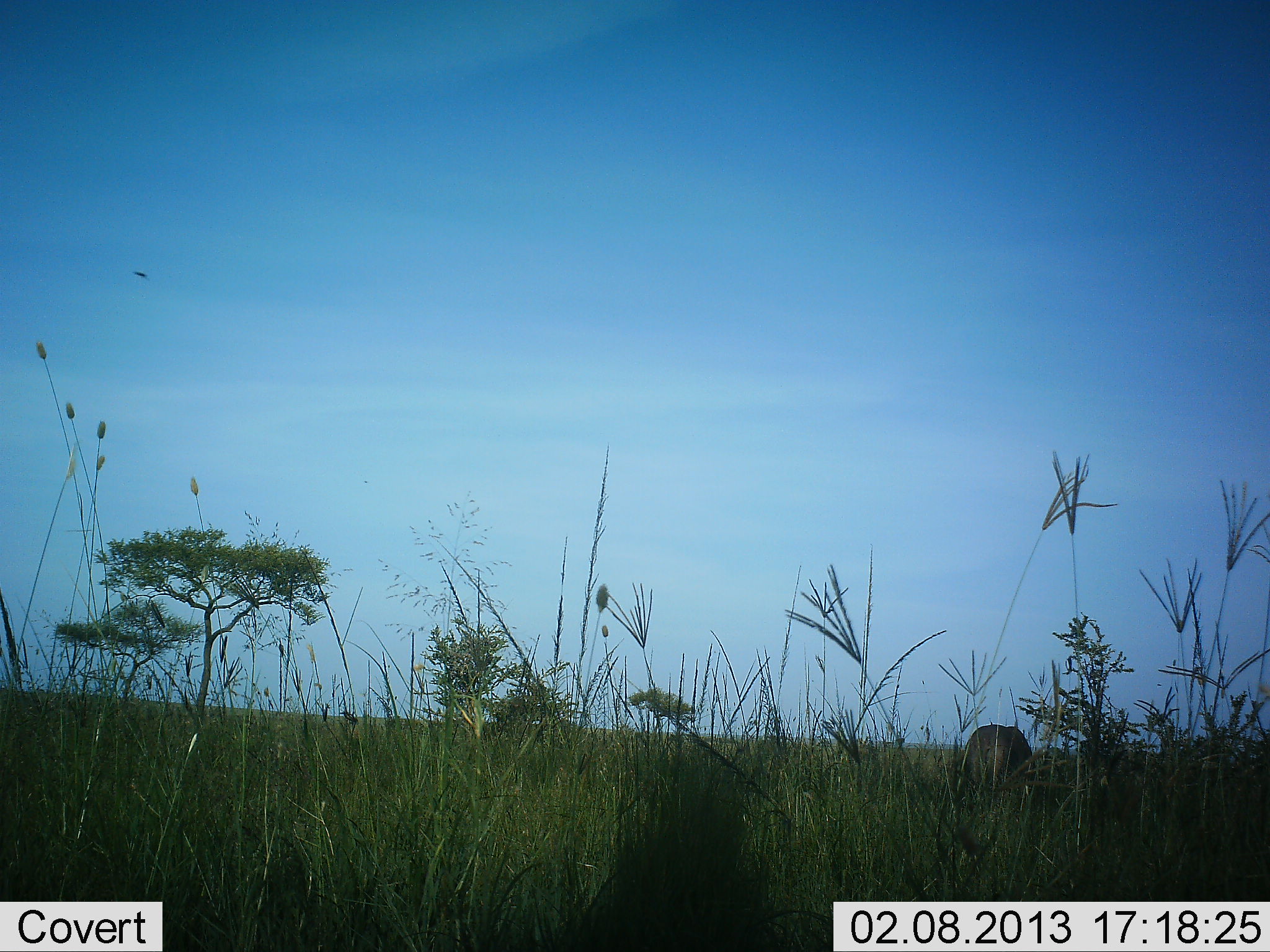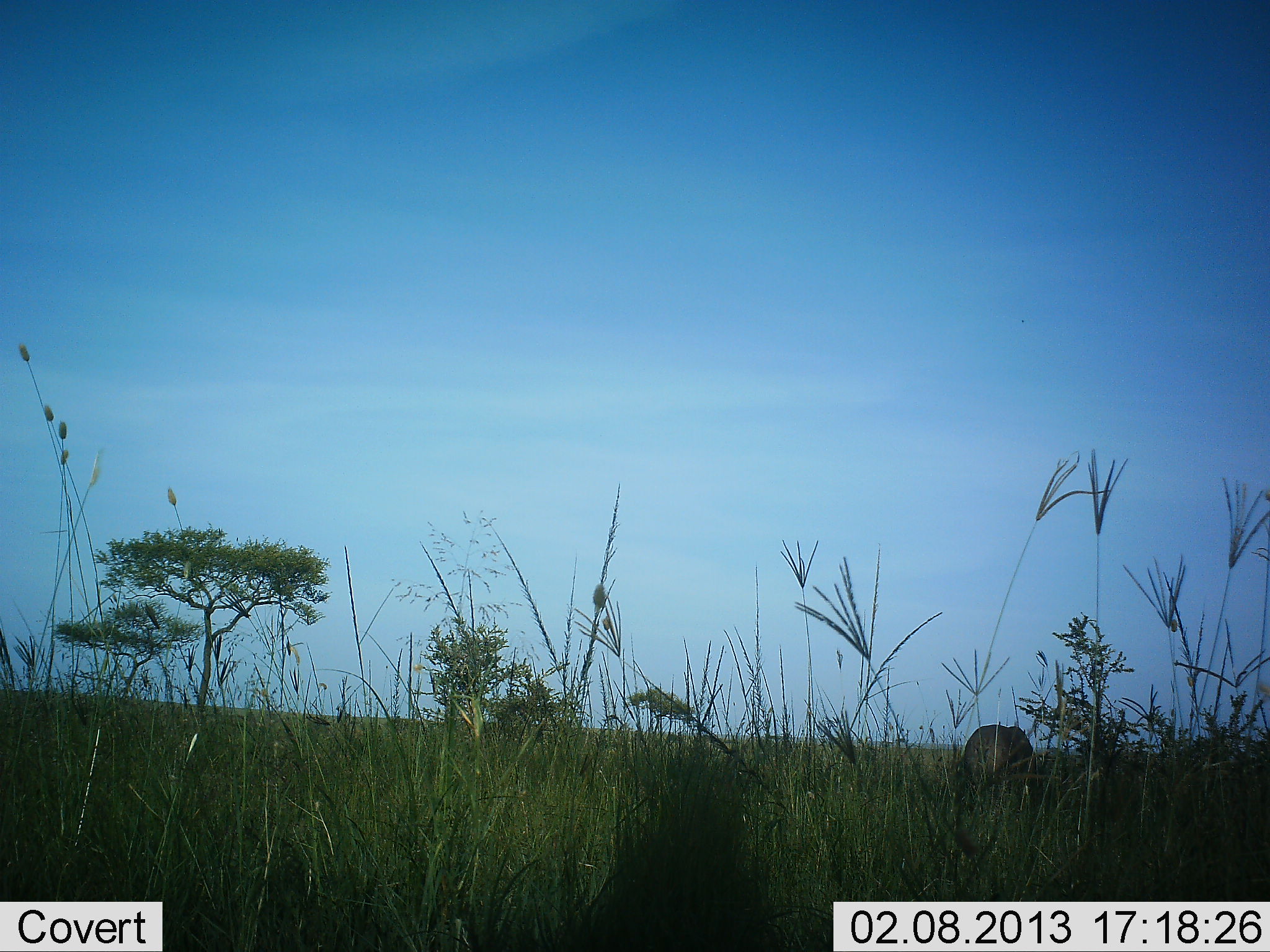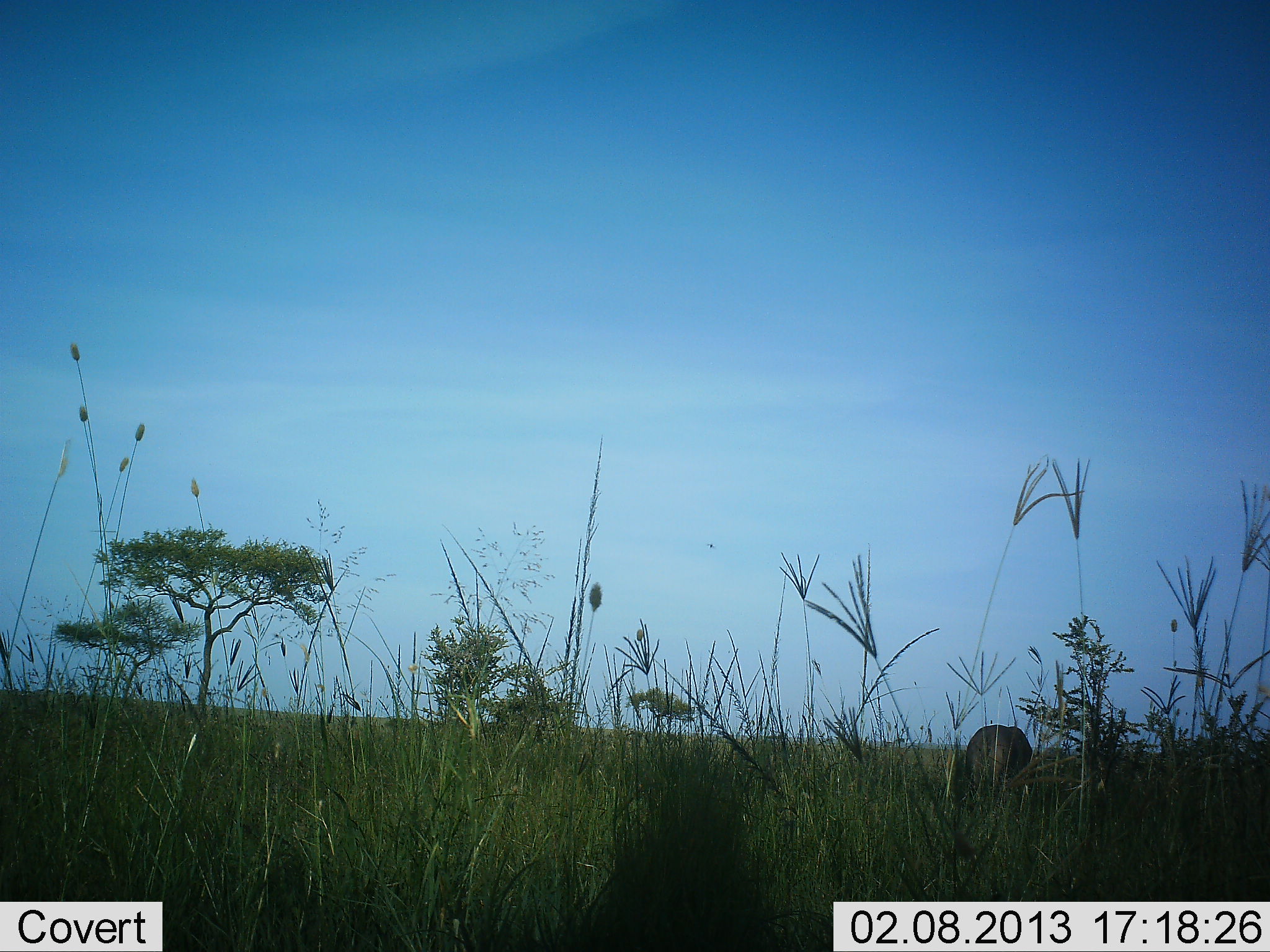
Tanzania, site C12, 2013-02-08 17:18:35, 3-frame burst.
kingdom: Animalia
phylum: Chordata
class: Mammalia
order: Artiodactyla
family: Bovidae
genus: Connochaetes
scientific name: Connochaetes taurinus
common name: blue wildebeest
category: wildebeest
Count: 1.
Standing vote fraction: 33%.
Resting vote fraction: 0%.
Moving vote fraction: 0%.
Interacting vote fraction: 0%.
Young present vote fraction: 0%.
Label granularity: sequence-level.